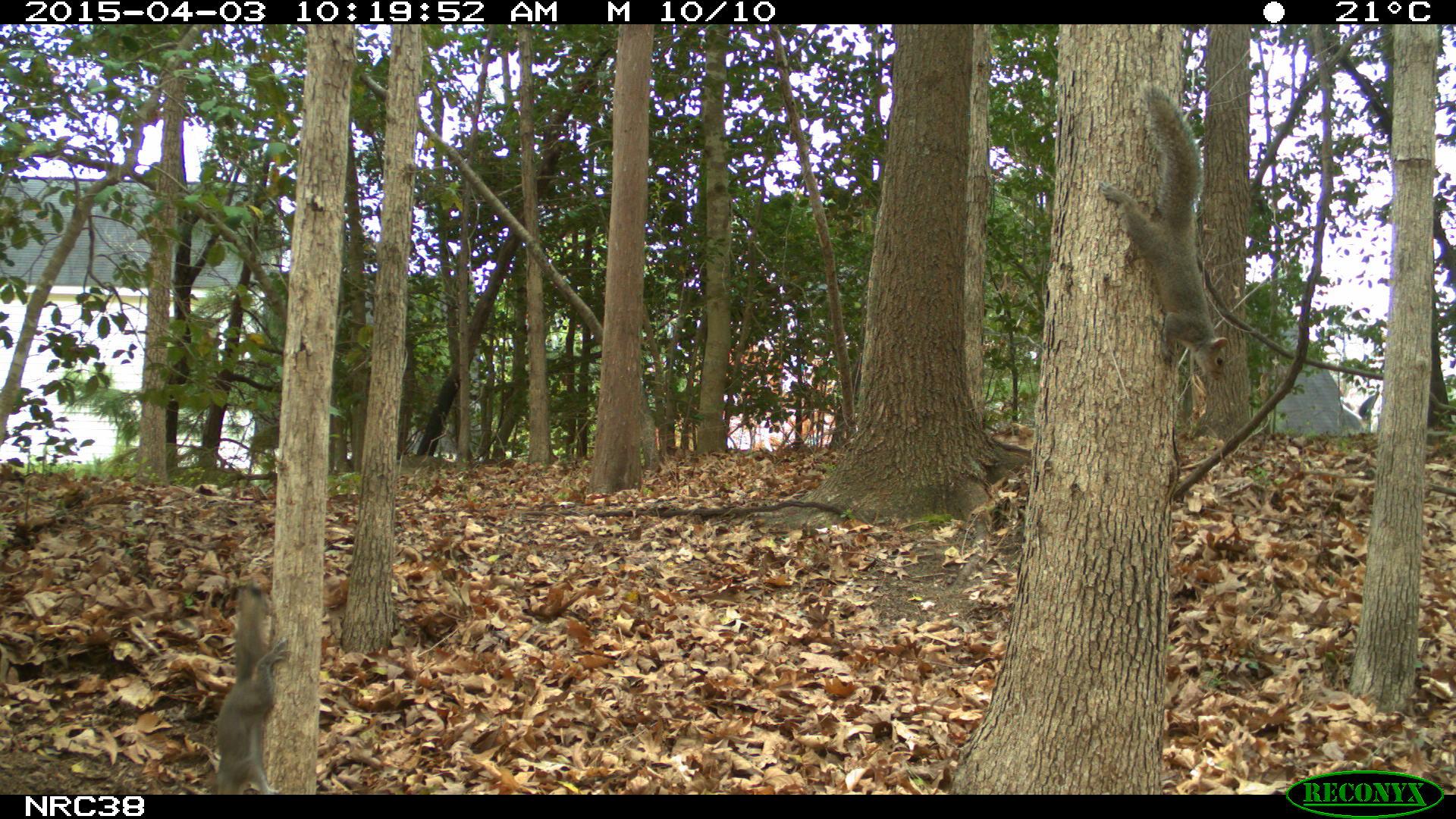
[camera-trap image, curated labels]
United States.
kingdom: Animalia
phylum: Chordata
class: Mammalia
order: Rodentia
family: Sciuridae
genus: Sciurus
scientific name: Sciurus carolinensis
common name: eastern gray squirrel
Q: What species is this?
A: Eastern Gray Squirrel (Sciurus carolinensis).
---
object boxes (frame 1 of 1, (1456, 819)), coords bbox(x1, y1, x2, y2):
Eastern Gray Squirrel: bbox(198, 577, 299, 798)